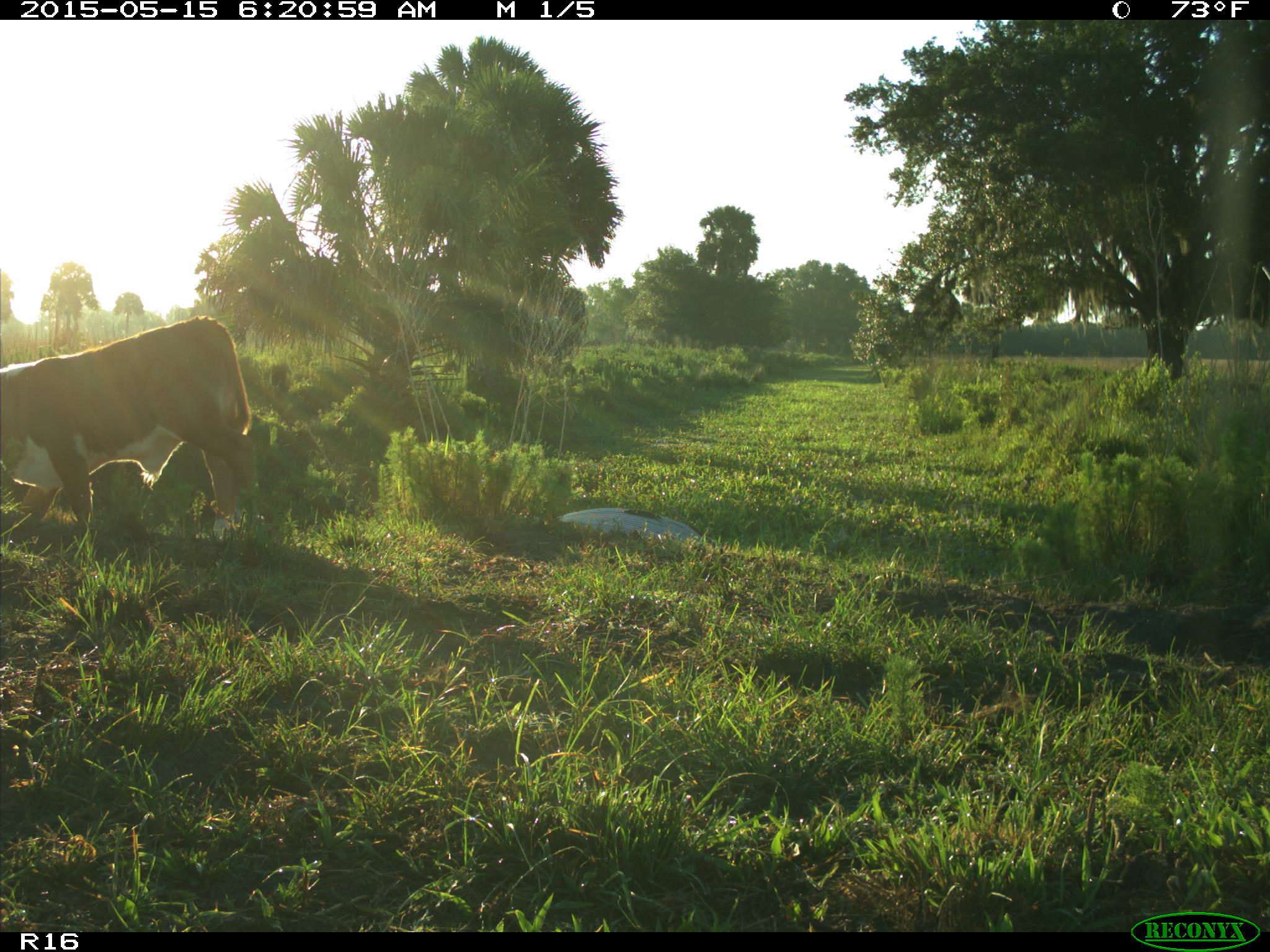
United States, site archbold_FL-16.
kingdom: Animalia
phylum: Chordata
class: Mammalia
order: Artiodactyla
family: Bovidae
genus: Bos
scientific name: Bos taurus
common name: domestic cow